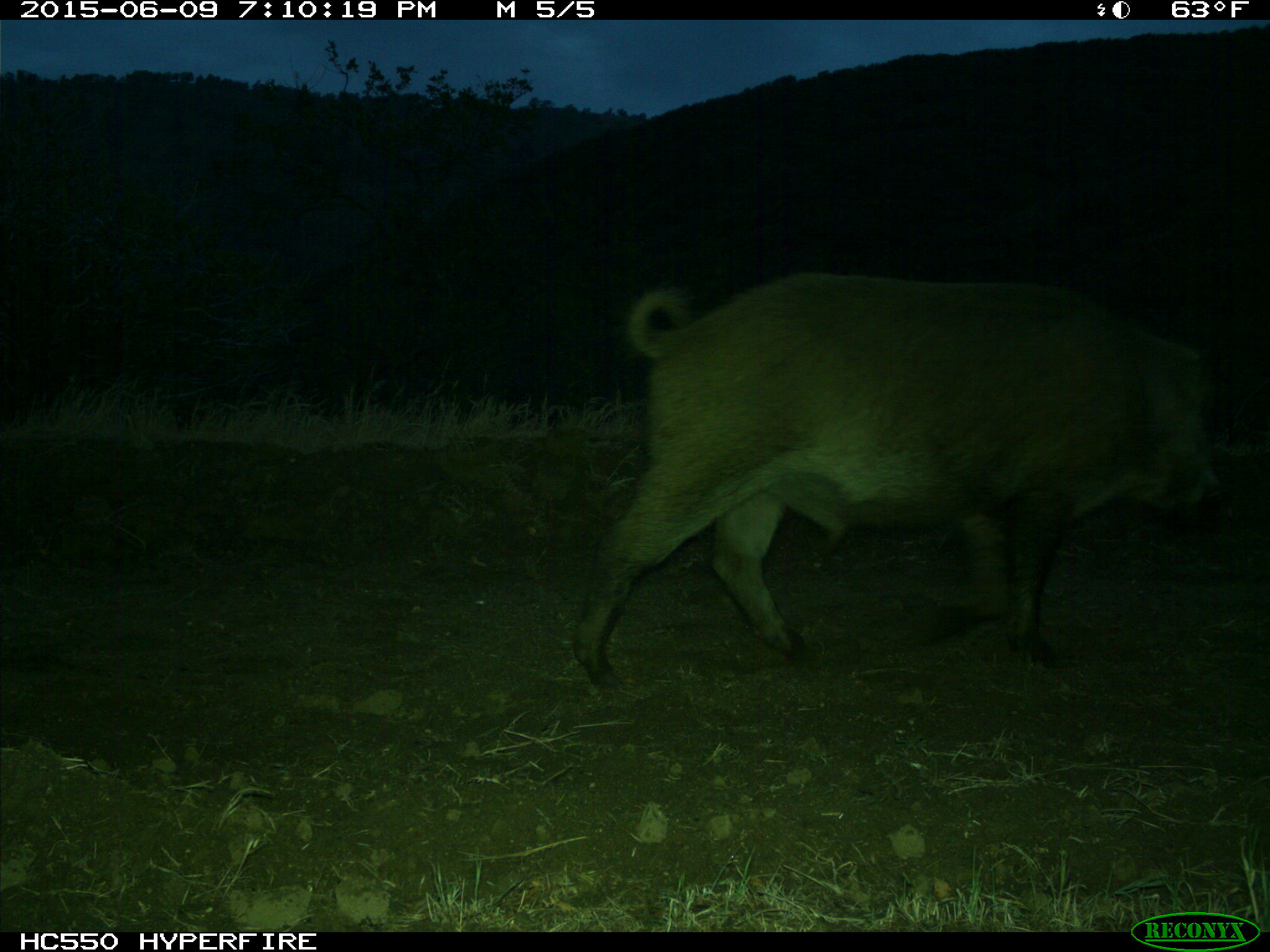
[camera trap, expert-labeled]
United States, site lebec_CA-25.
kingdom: Animalia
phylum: Chordata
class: Mammalia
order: Artiodactyla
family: Suidae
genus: Sus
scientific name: Sus scrofa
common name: wild boar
Sus scrofa (wild boar).